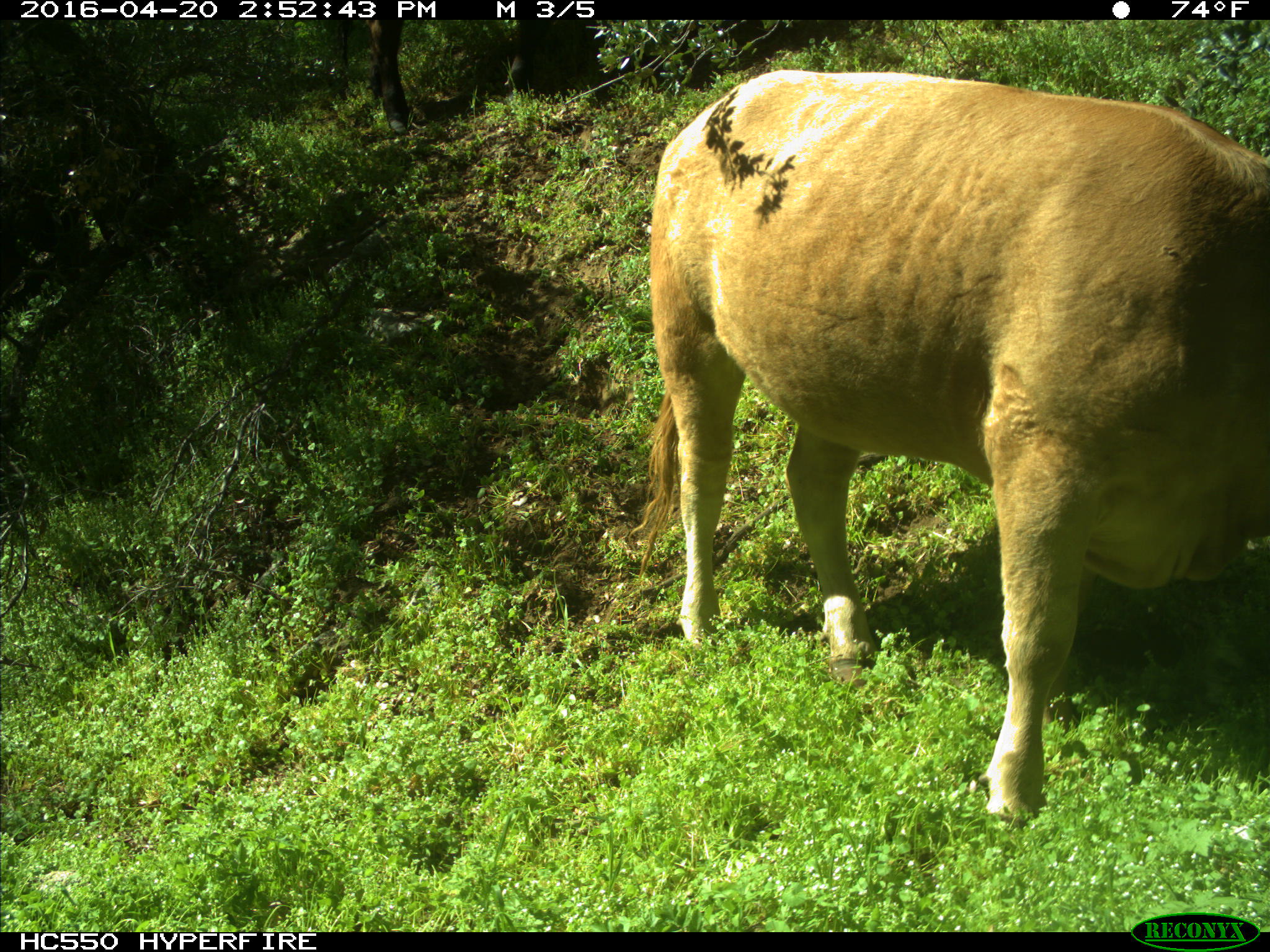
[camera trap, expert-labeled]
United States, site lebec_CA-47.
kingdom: Animalia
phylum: Chordata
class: Mammalia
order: Artiodactyla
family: Bovidae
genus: Bos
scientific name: Bos taurus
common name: domestic cow